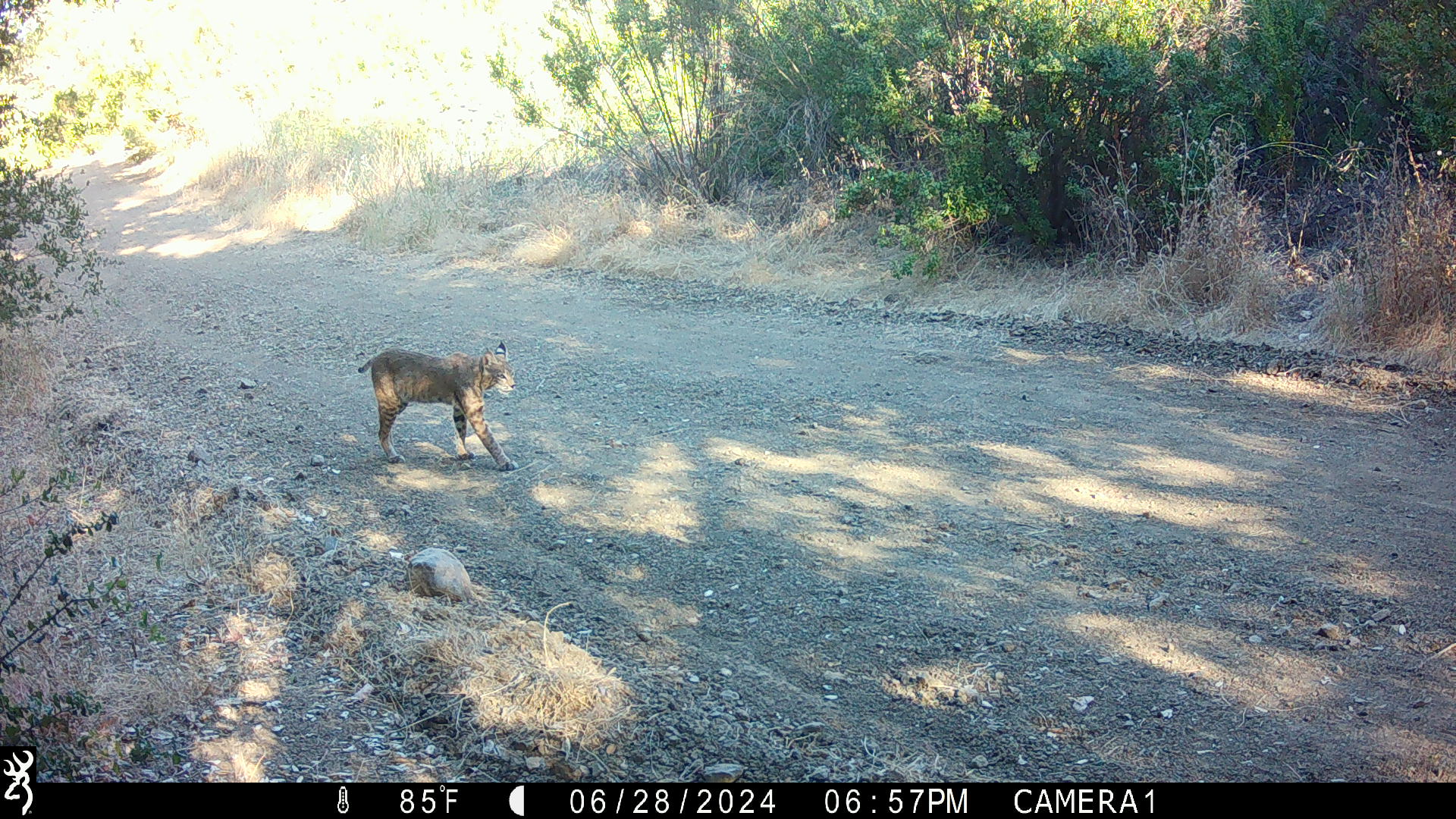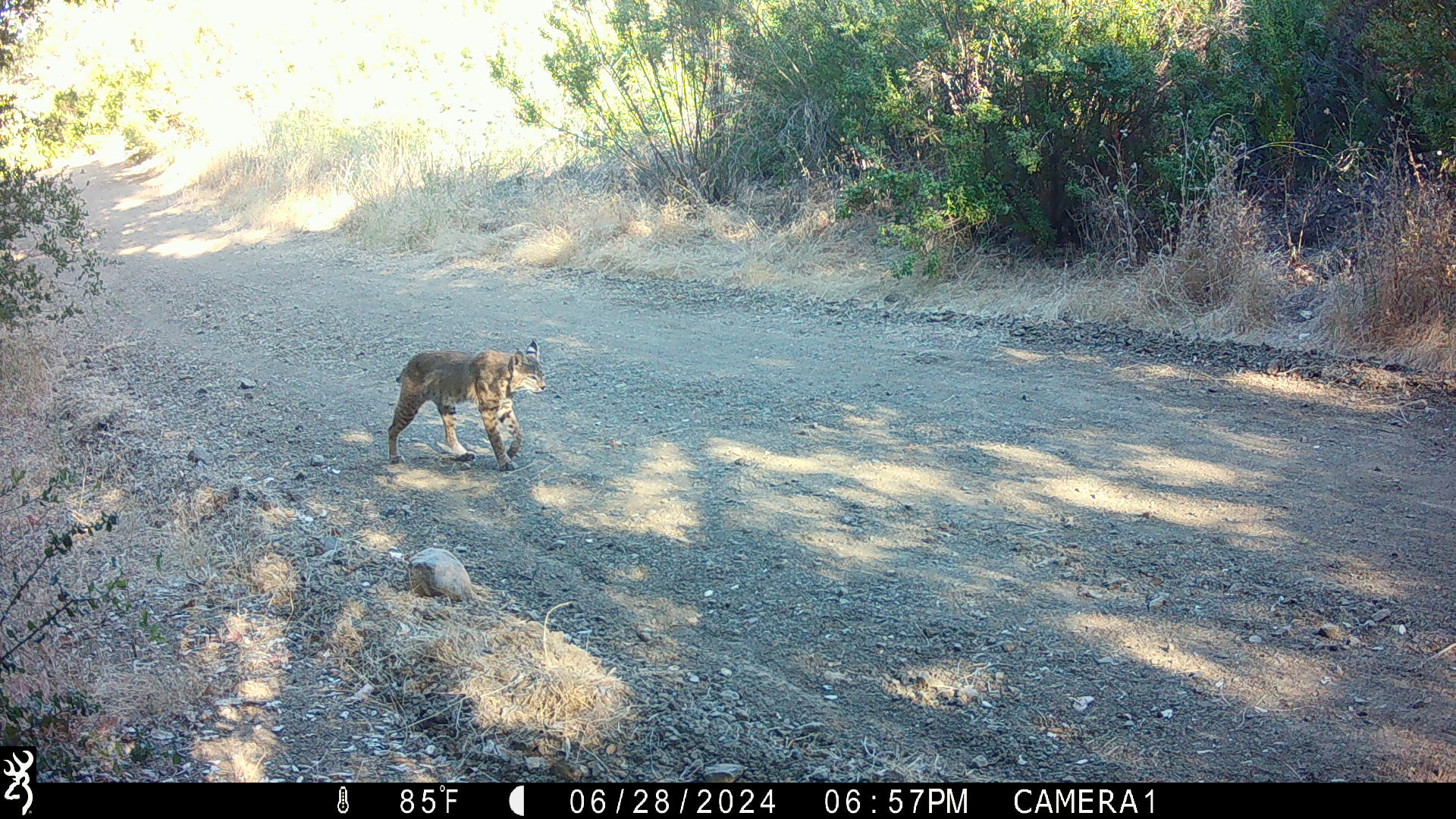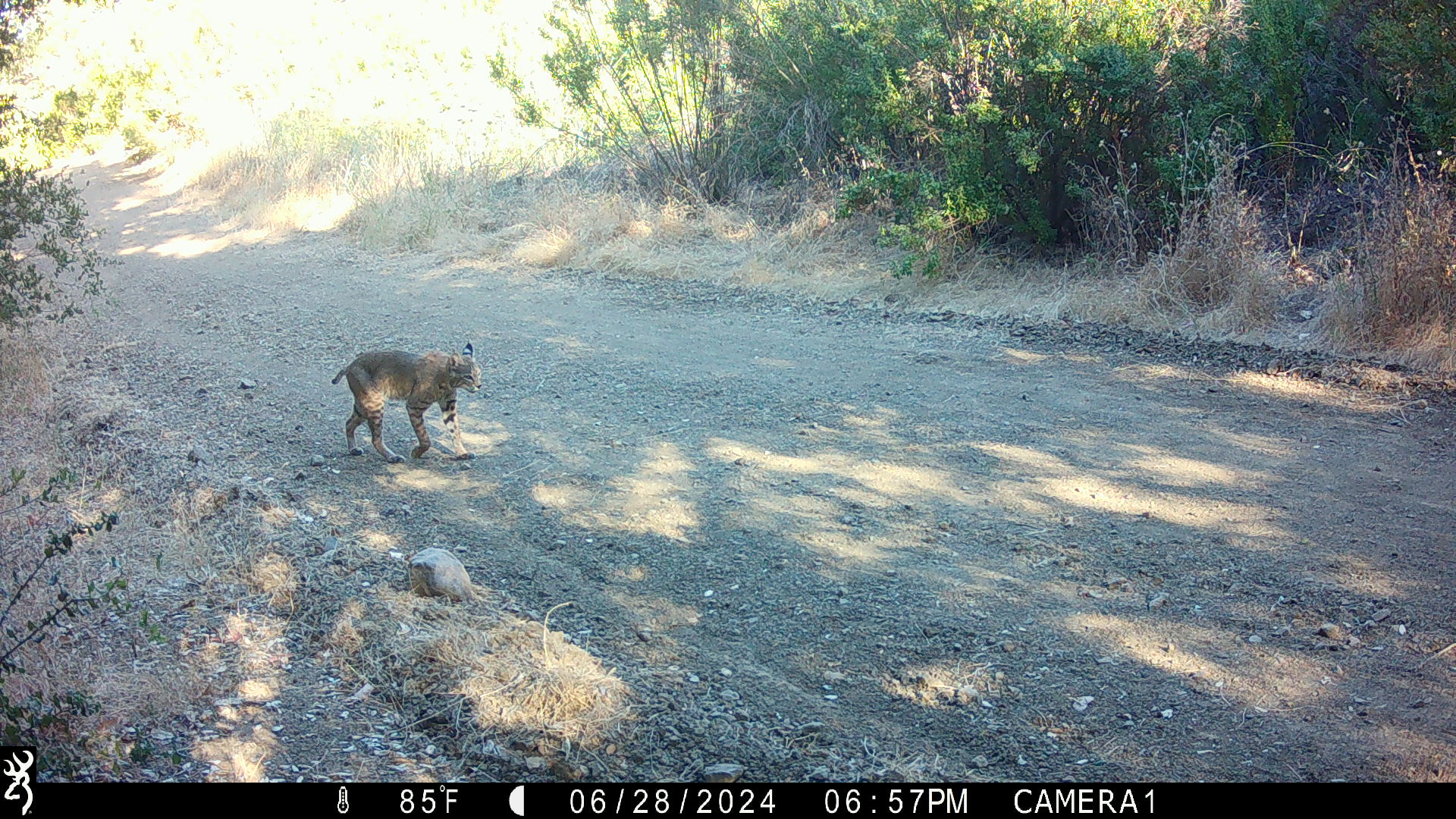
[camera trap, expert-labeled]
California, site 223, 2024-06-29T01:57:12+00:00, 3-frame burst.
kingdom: Animalia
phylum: Chordata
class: Mammalia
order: Carnivora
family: Felidae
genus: Lynx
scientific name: Lynx rufus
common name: bobcat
Bobcat (Lynx rufus).